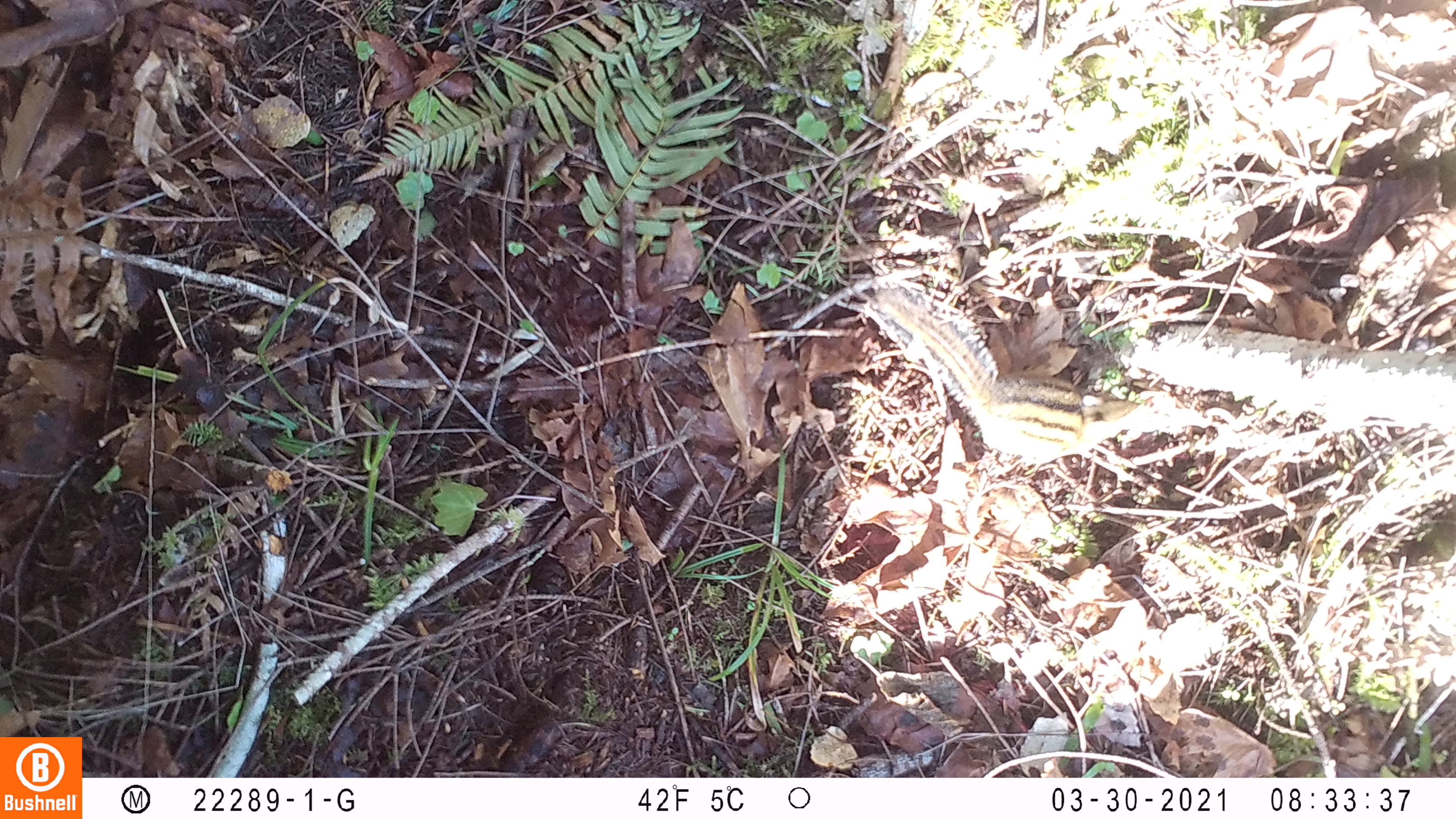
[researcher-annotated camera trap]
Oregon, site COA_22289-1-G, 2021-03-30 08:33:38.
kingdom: Animalia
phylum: Chordata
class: Mammalia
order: Rodentia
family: Sciuridae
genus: Neotamias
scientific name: Neotamias townsendii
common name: townsend's chipmunk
Townsend's chipmunk (Neotamias townsendii).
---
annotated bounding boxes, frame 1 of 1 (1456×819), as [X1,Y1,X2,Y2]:
townsend's chipmunk: [855,276,1163,470]